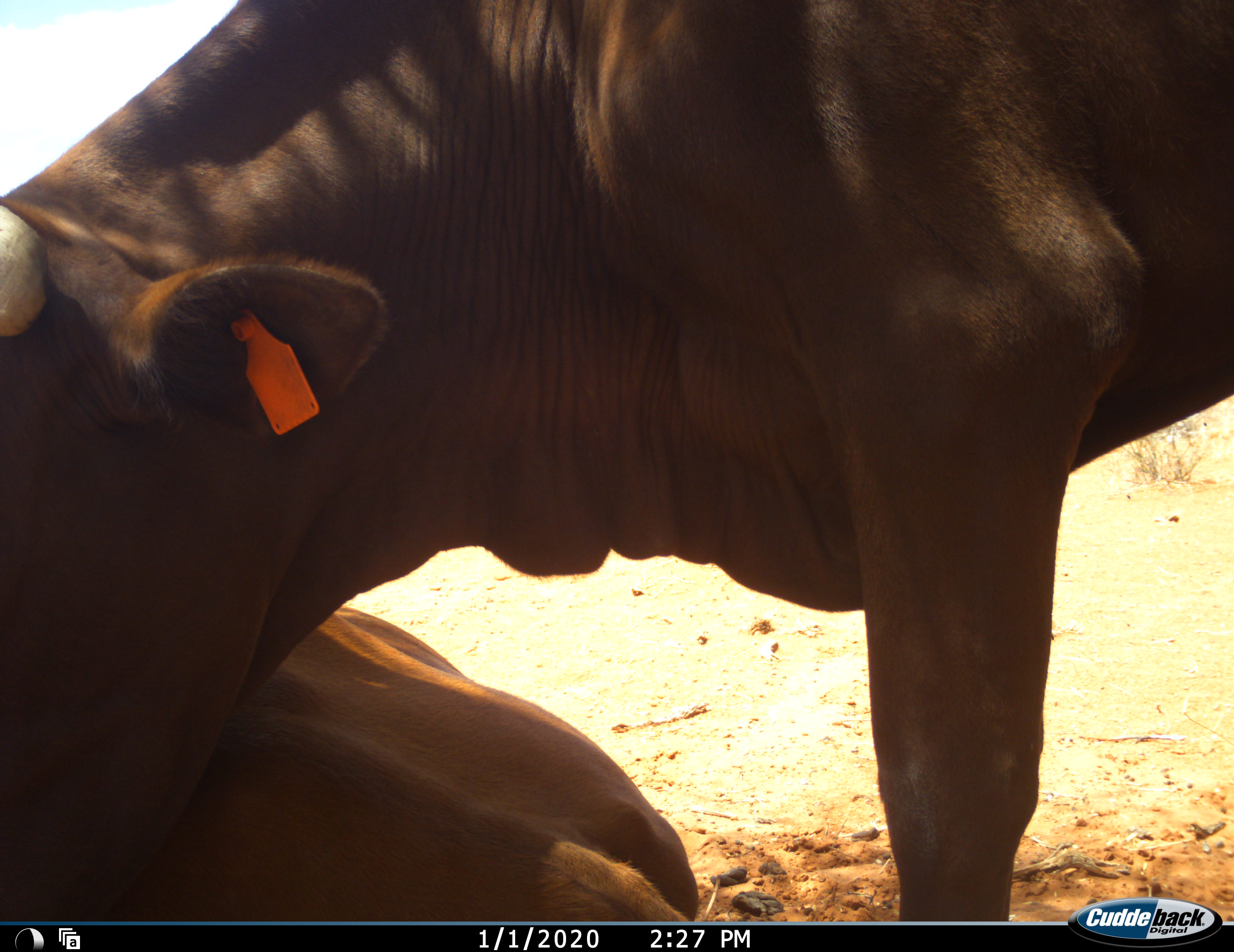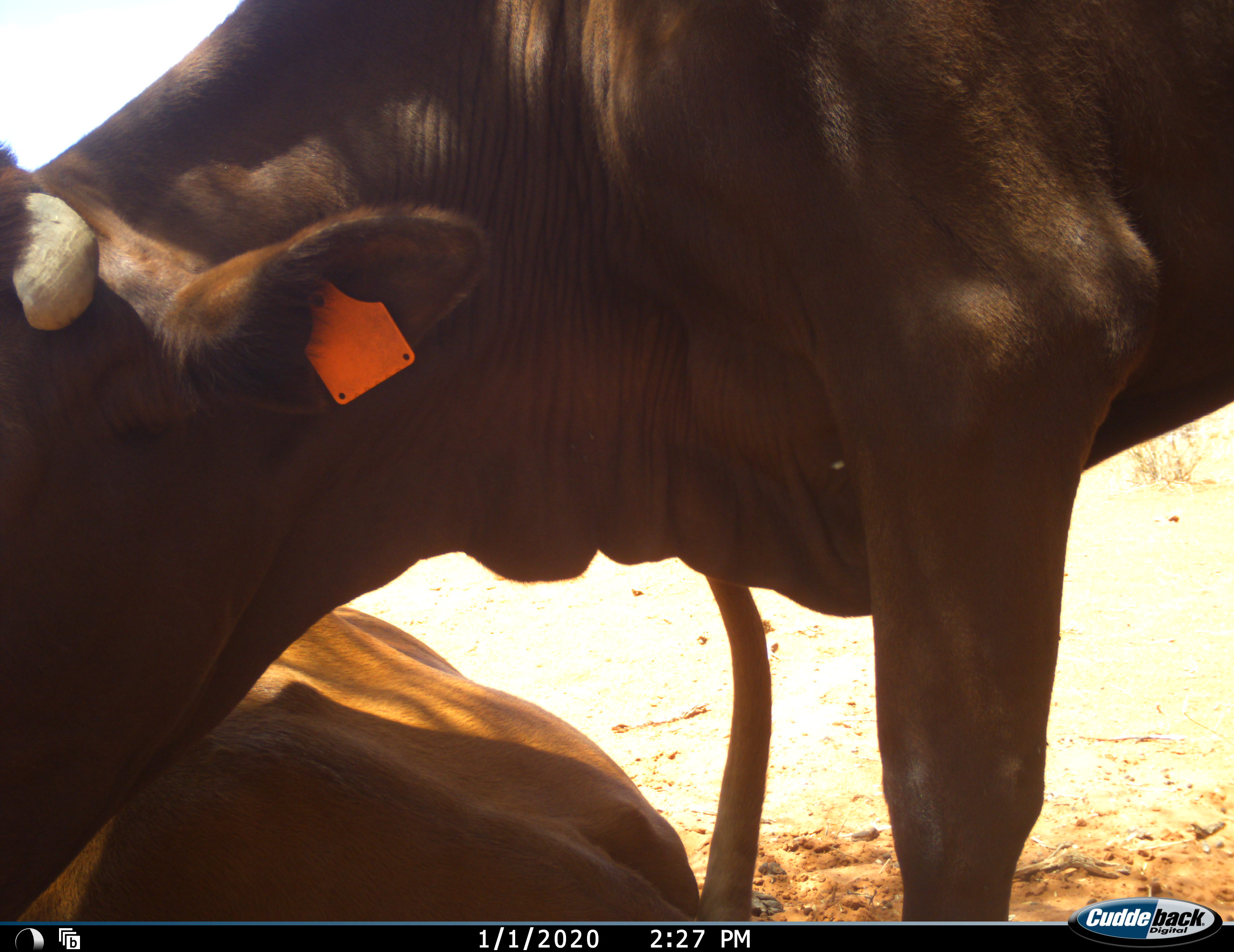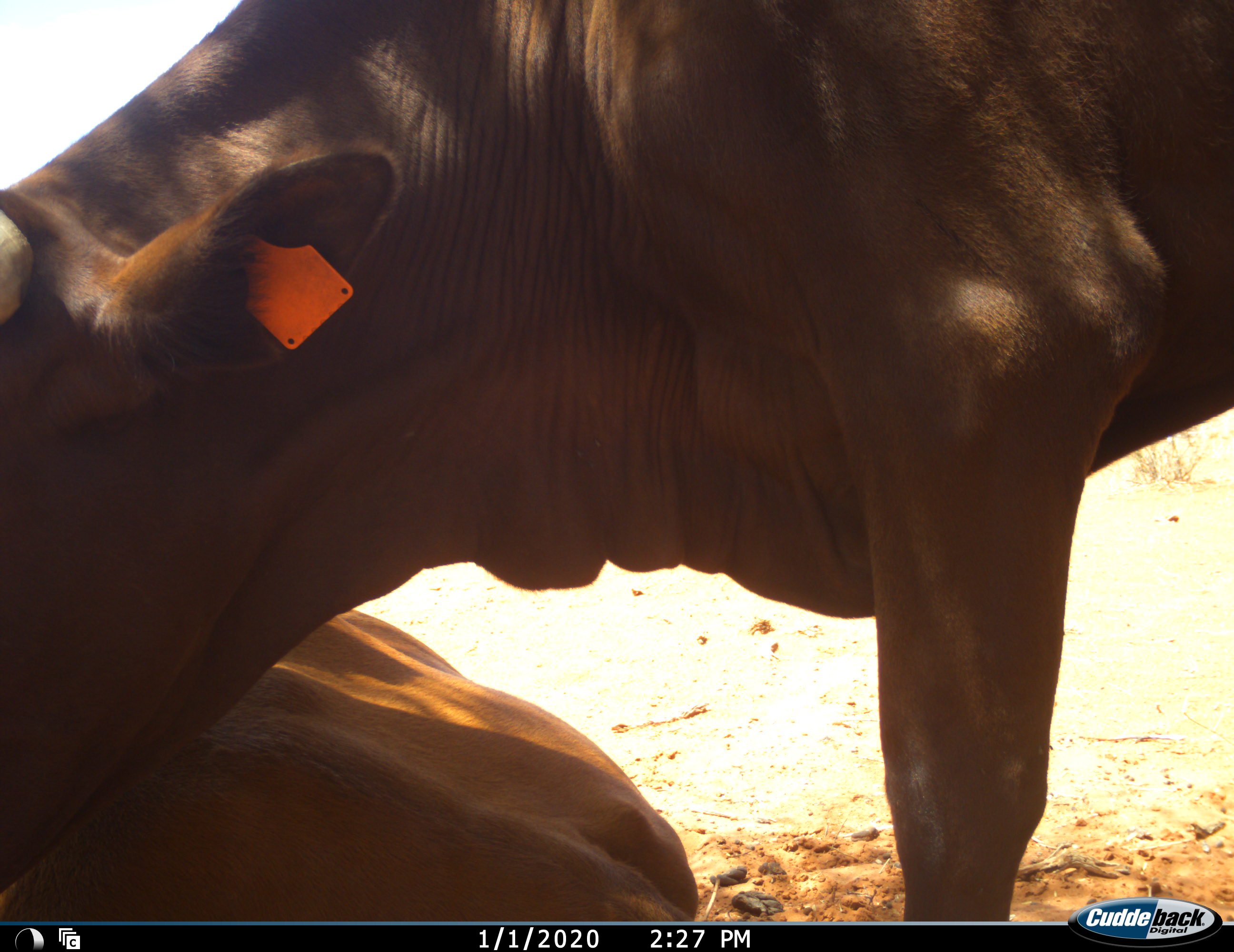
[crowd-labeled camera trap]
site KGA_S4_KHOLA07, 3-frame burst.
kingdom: Animalia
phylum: Chordata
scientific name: Vertebrata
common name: domestic animal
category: domesticanimal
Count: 2.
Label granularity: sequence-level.